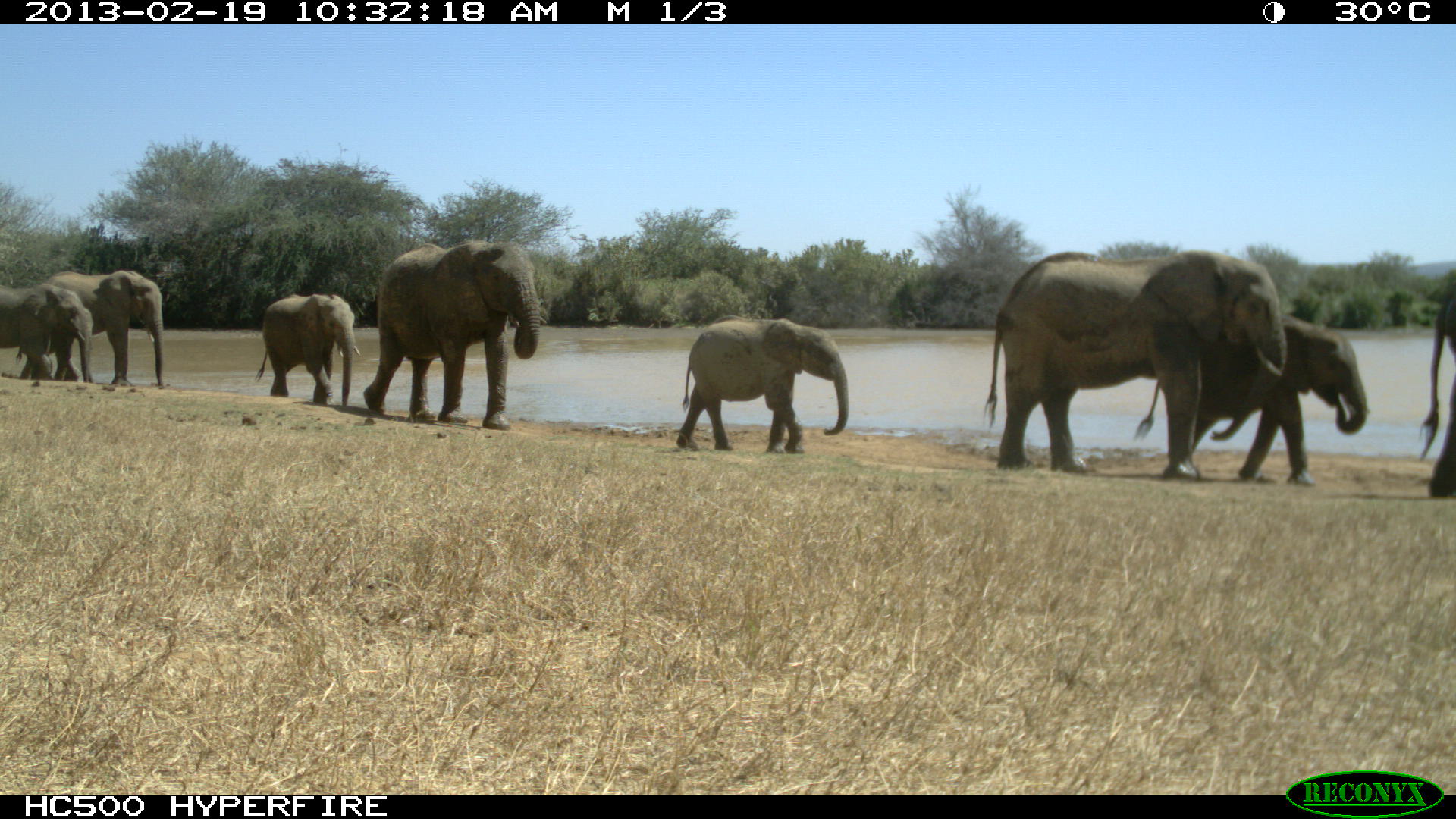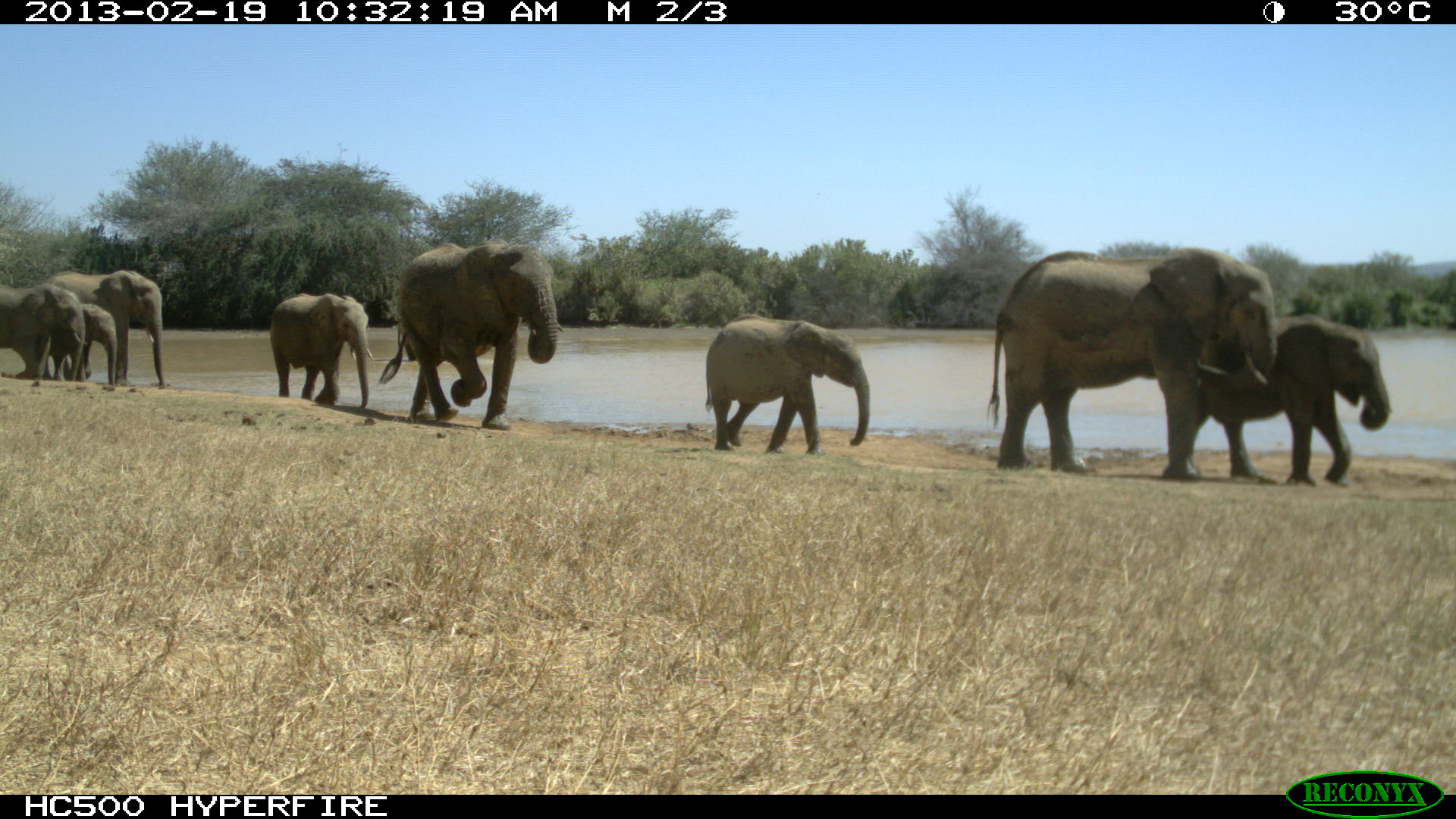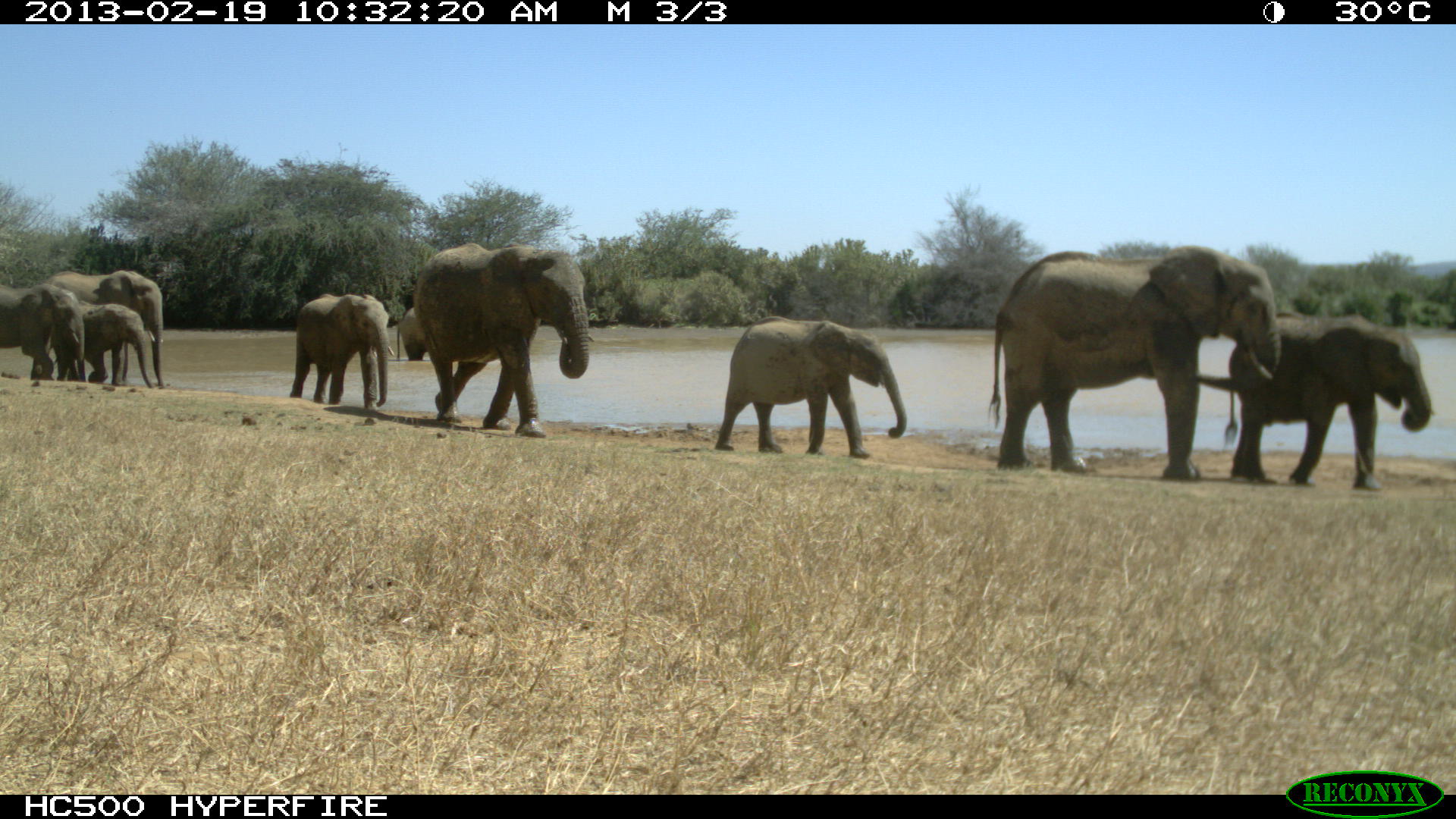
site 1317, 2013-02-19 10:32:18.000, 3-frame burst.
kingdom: Animalia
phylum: Chordata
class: Mammalia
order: Proboscidea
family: Elephantidae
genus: Loxodonta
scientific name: Loxodonta africana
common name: african bush elephant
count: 9